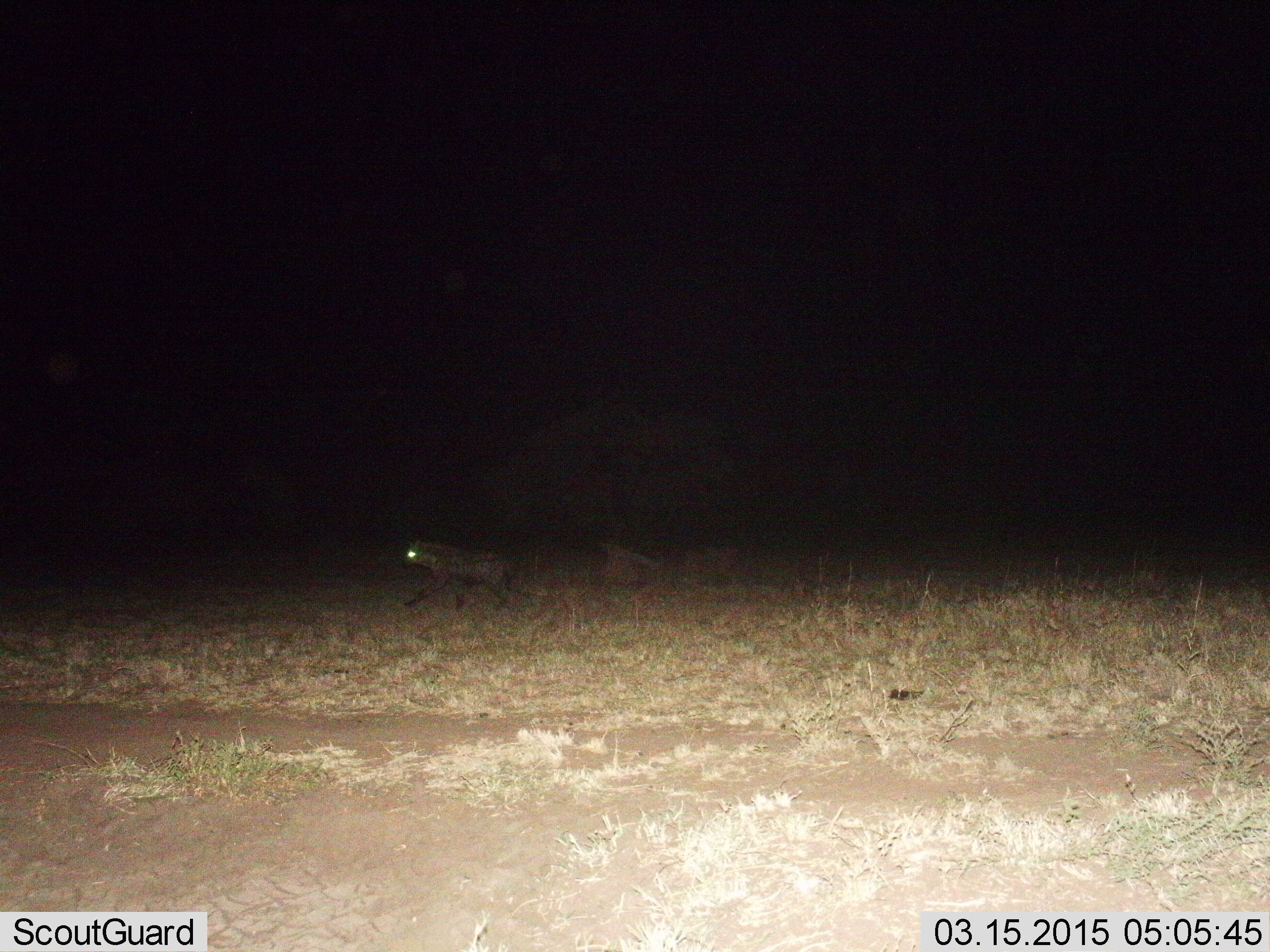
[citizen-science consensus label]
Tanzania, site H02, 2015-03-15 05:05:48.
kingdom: Animalia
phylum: Chordata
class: Mammalia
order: Carnivora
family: Hyaenidae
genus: Crocuta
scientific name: Crocuta crocuta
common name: spotted hyena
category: hyenaspotted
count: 1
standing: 10%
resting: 0%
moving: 90%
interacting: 0%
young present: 0%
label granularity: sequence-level